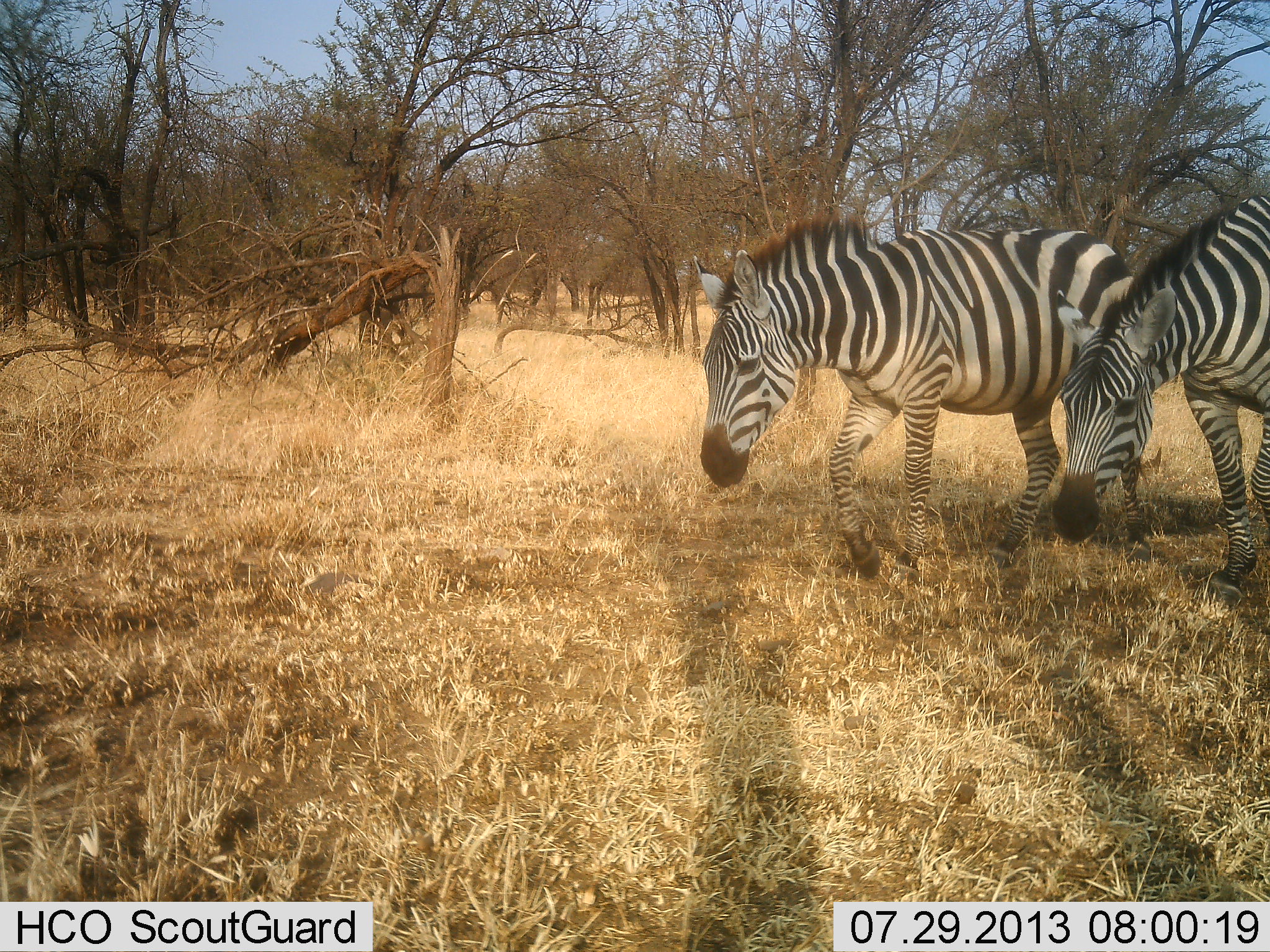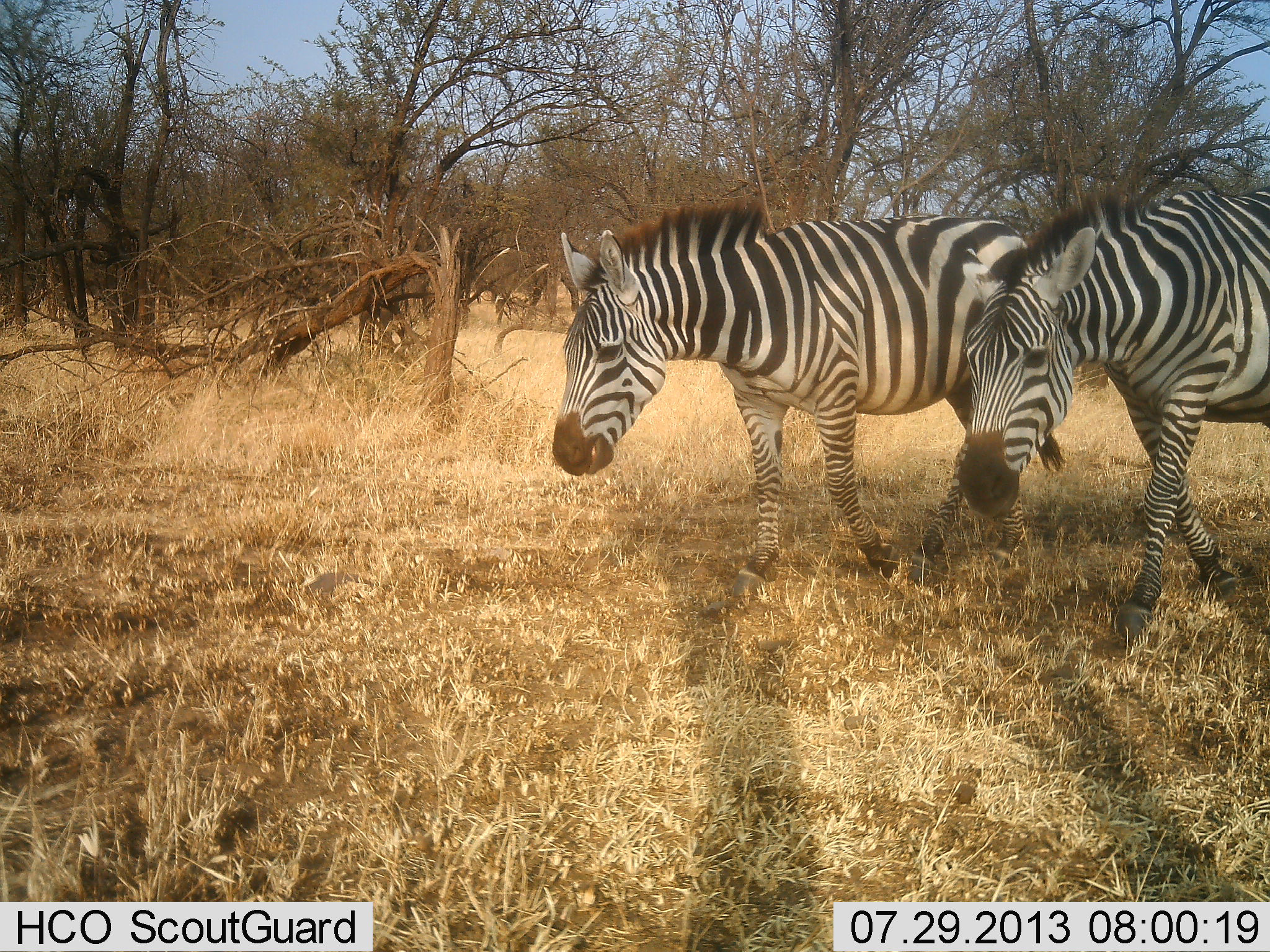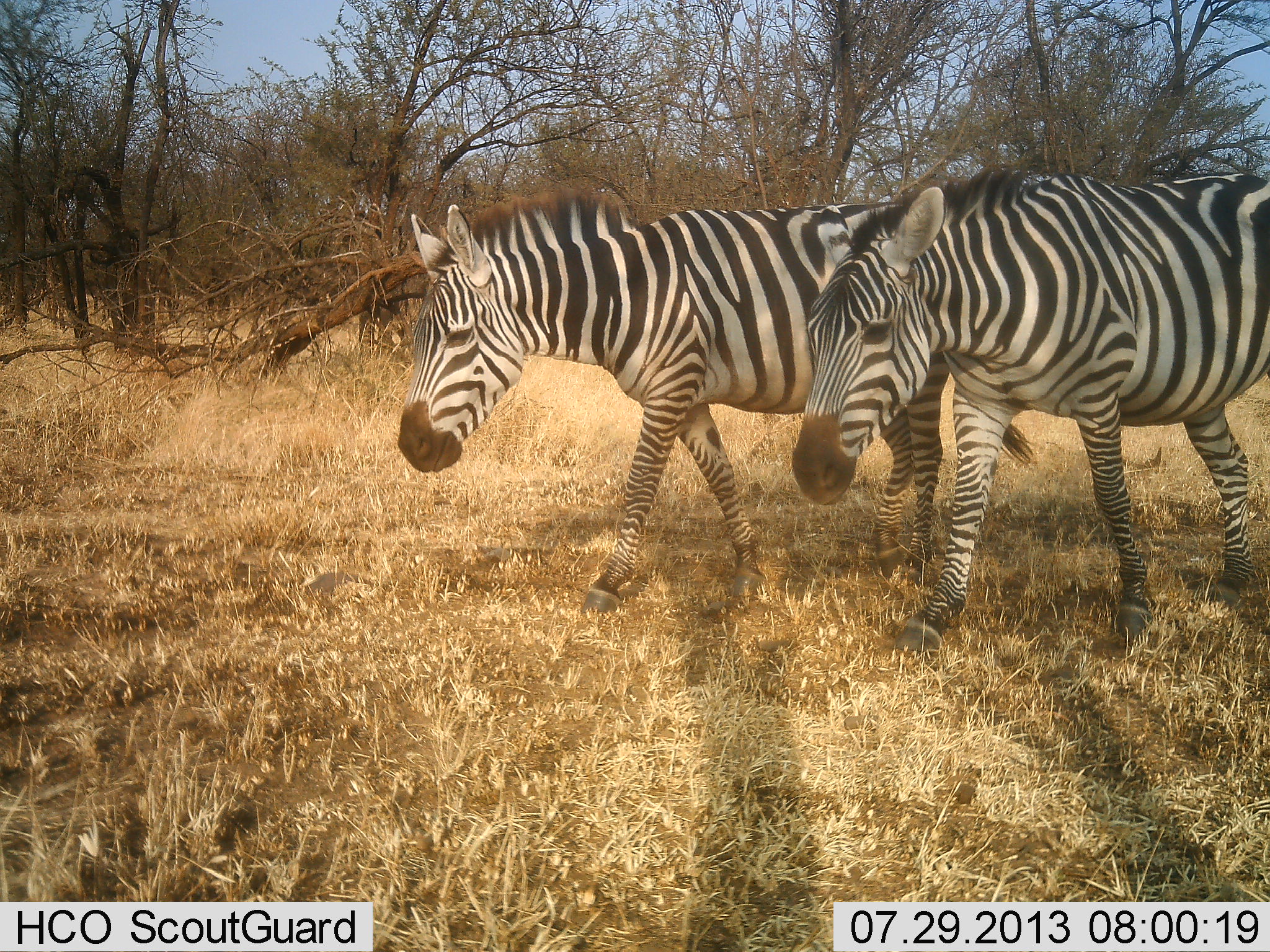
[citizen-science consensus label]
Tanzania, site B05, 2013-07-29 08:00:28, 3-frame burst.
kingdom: Animalia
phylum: Chordata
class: Mammalia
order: Perissodactyla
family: Equidae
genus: Equus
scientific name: Equus quagga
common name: plains zebra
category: zebra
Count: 2.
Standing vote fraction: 3%.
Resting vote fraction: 3%.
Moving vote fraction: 94%.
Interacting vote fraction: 0%.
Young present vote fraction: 0%.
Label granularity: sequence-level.